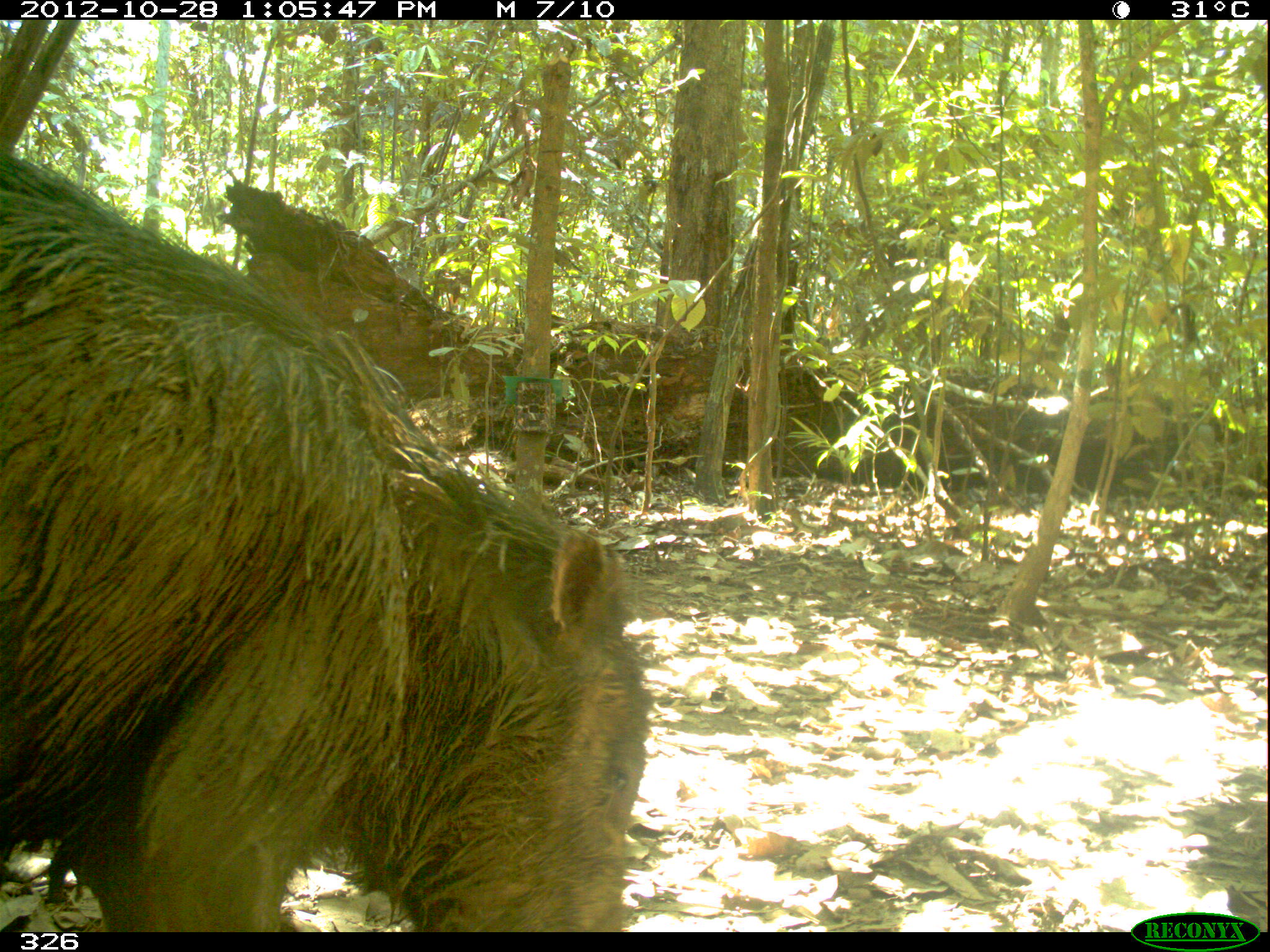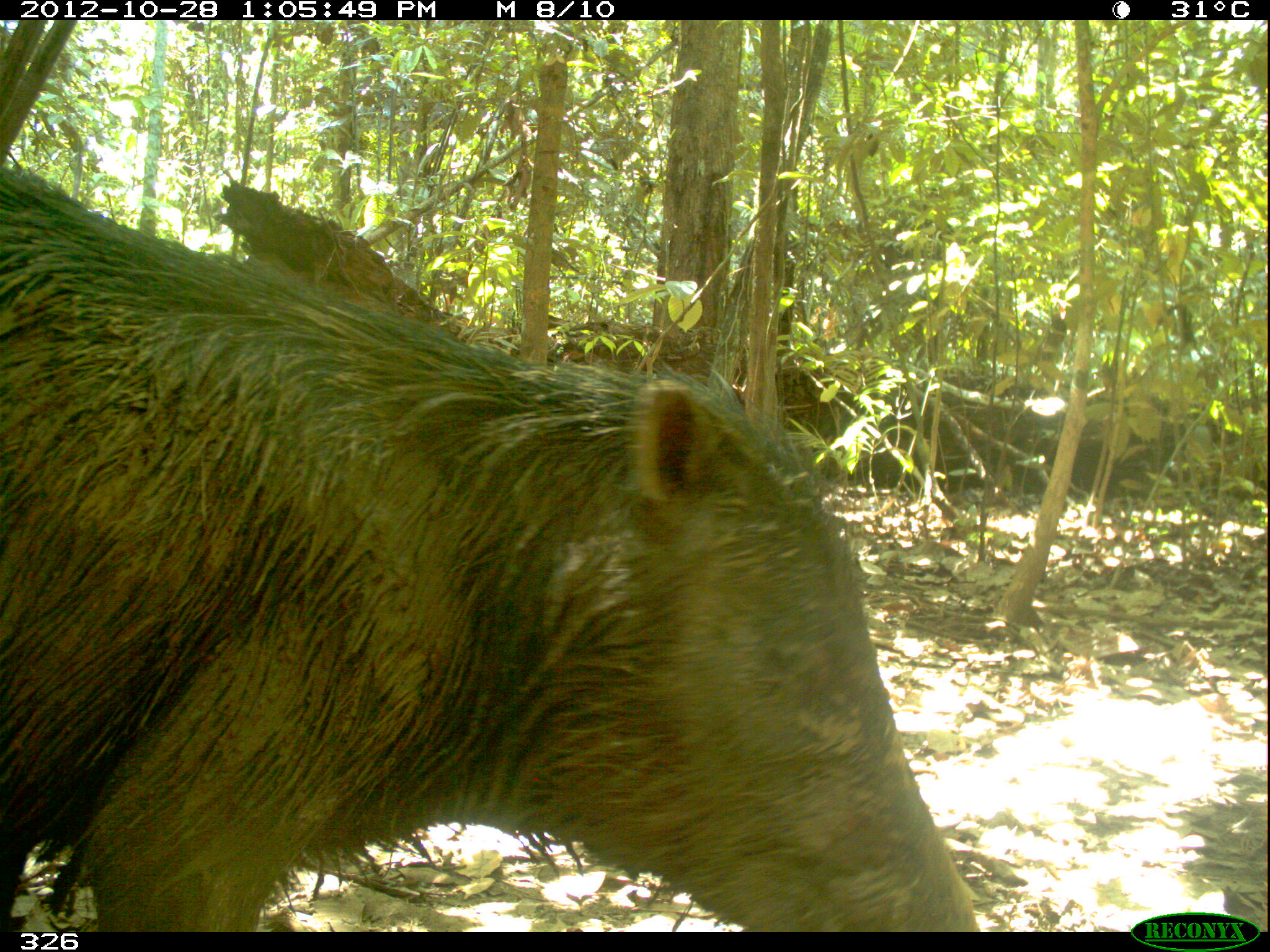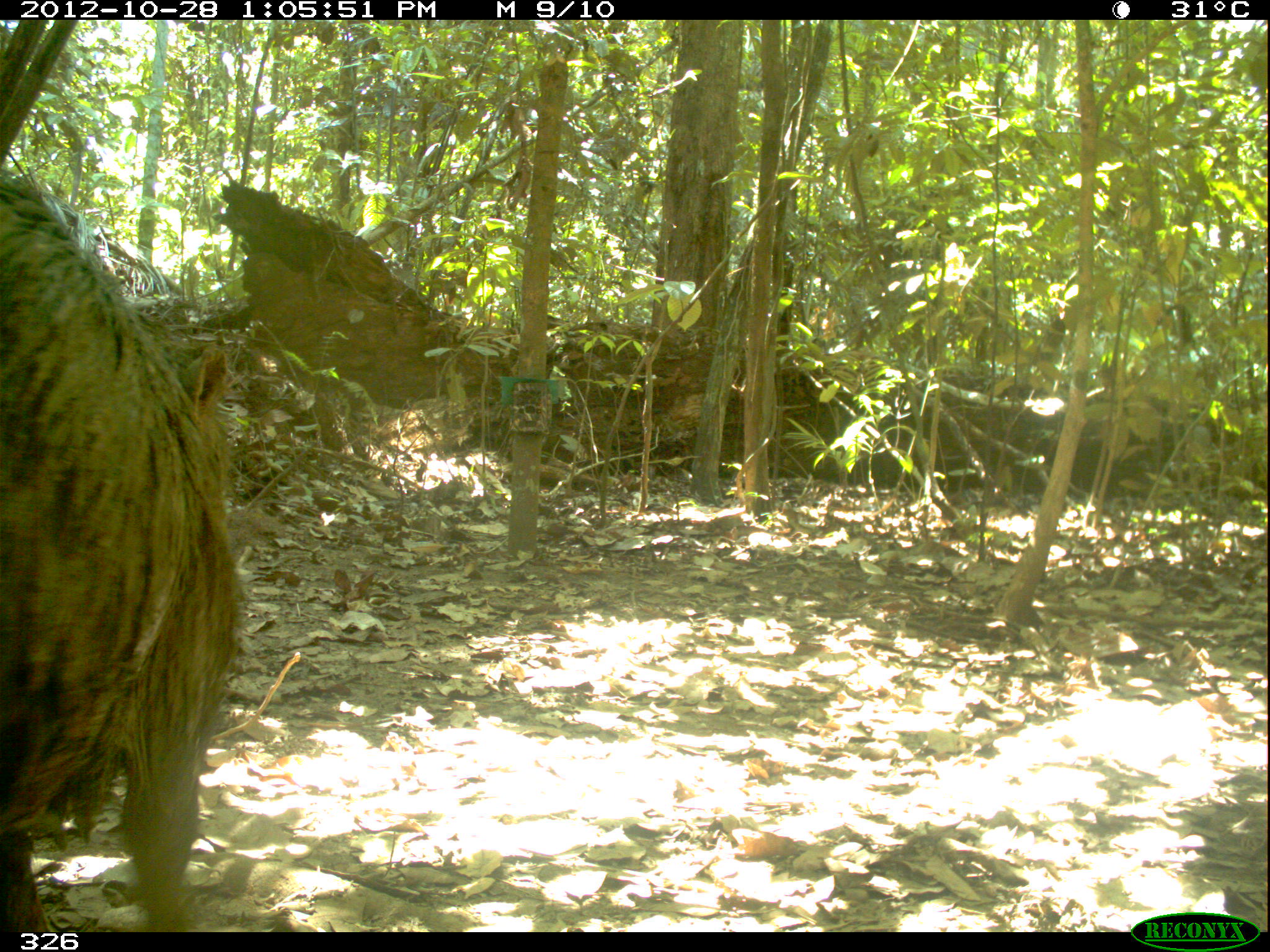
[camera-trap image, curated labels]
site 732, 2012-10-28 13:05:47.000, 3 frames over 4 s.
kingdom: Animalia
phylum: Chordata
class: Mammalia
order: Artiodactyla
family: Tayassuidae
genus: Tayassu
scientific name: Tayassu pecari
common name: white-lipped peccary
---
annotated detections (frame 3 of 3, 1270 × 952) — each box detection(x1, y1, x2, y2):
tayassu pecari: detection(0, 166, 242, 929)